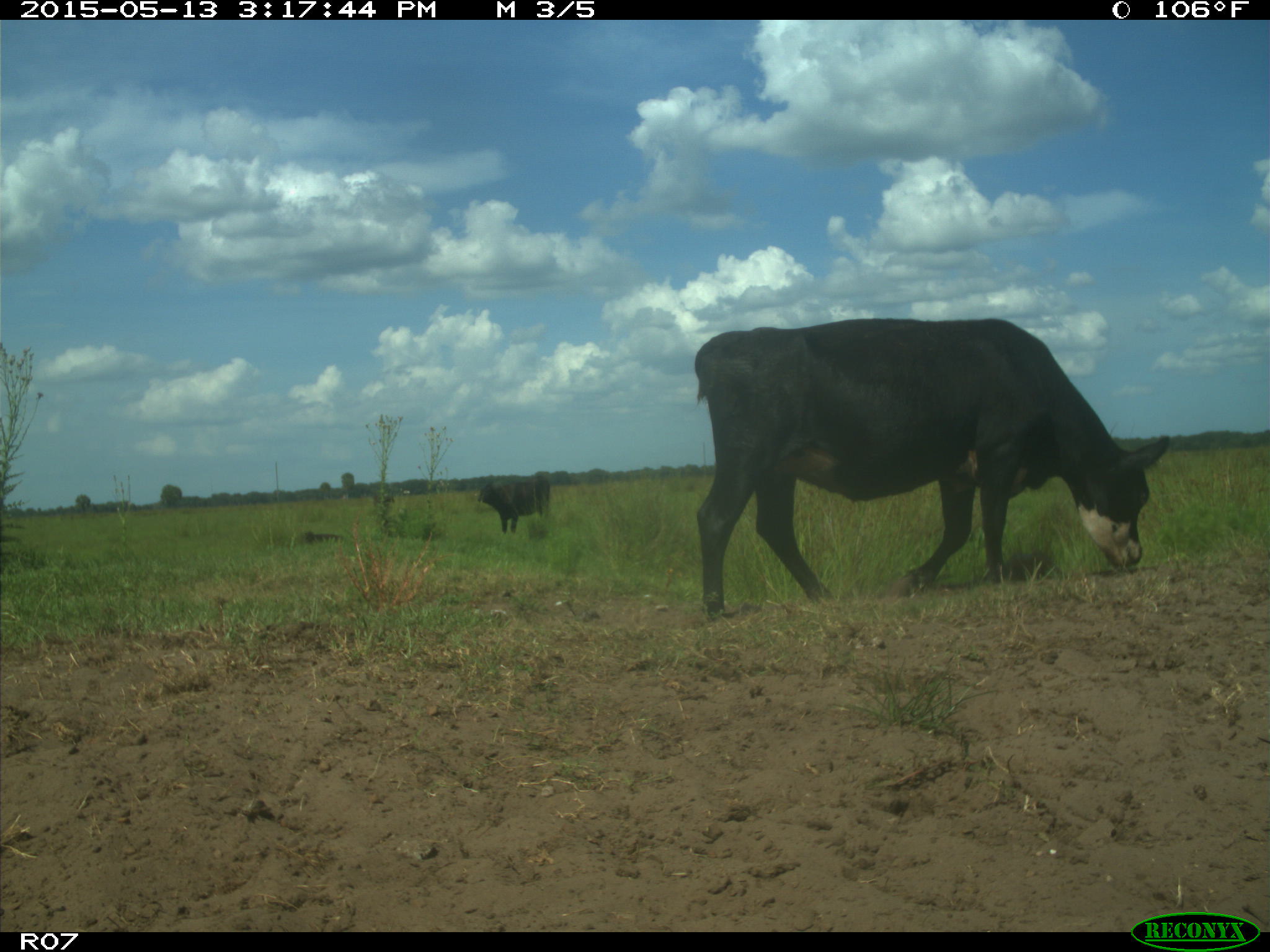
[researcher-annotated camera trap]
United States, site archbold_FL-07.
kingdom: Animalia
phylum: Chordata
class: Mammalia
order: Artiodactyla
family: Bovidae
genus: Bos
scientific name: Bos taurus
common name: domestic cow